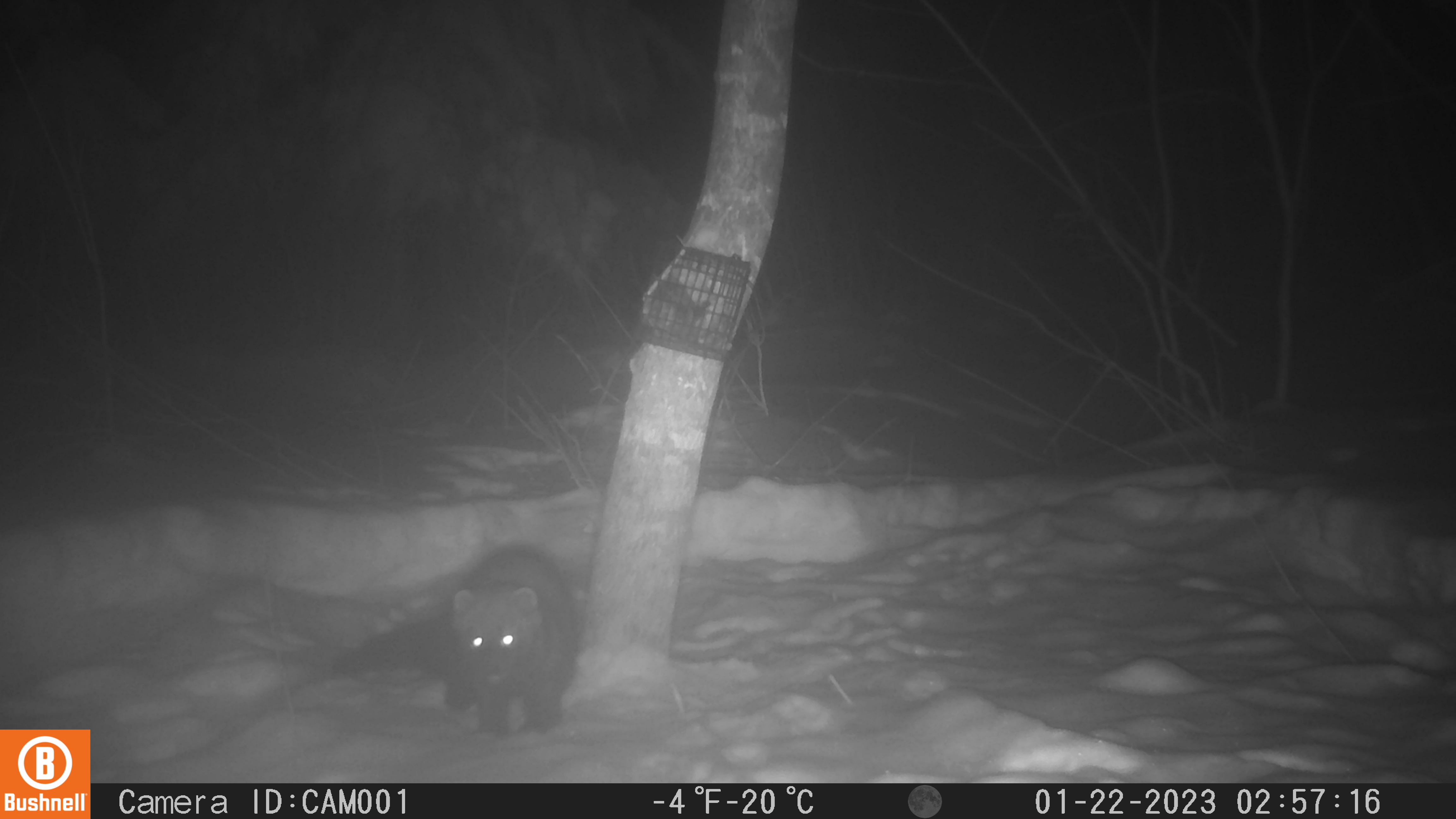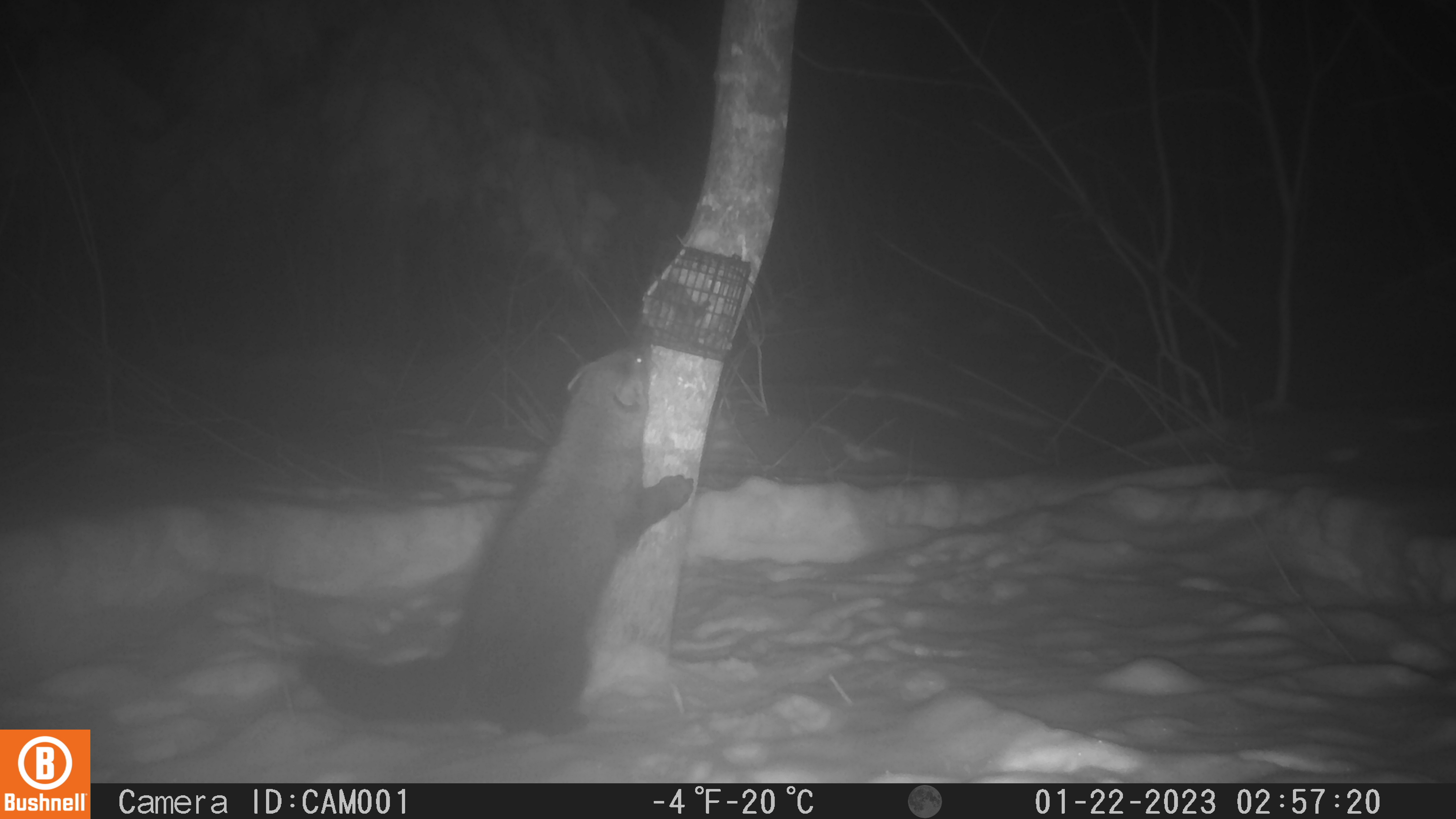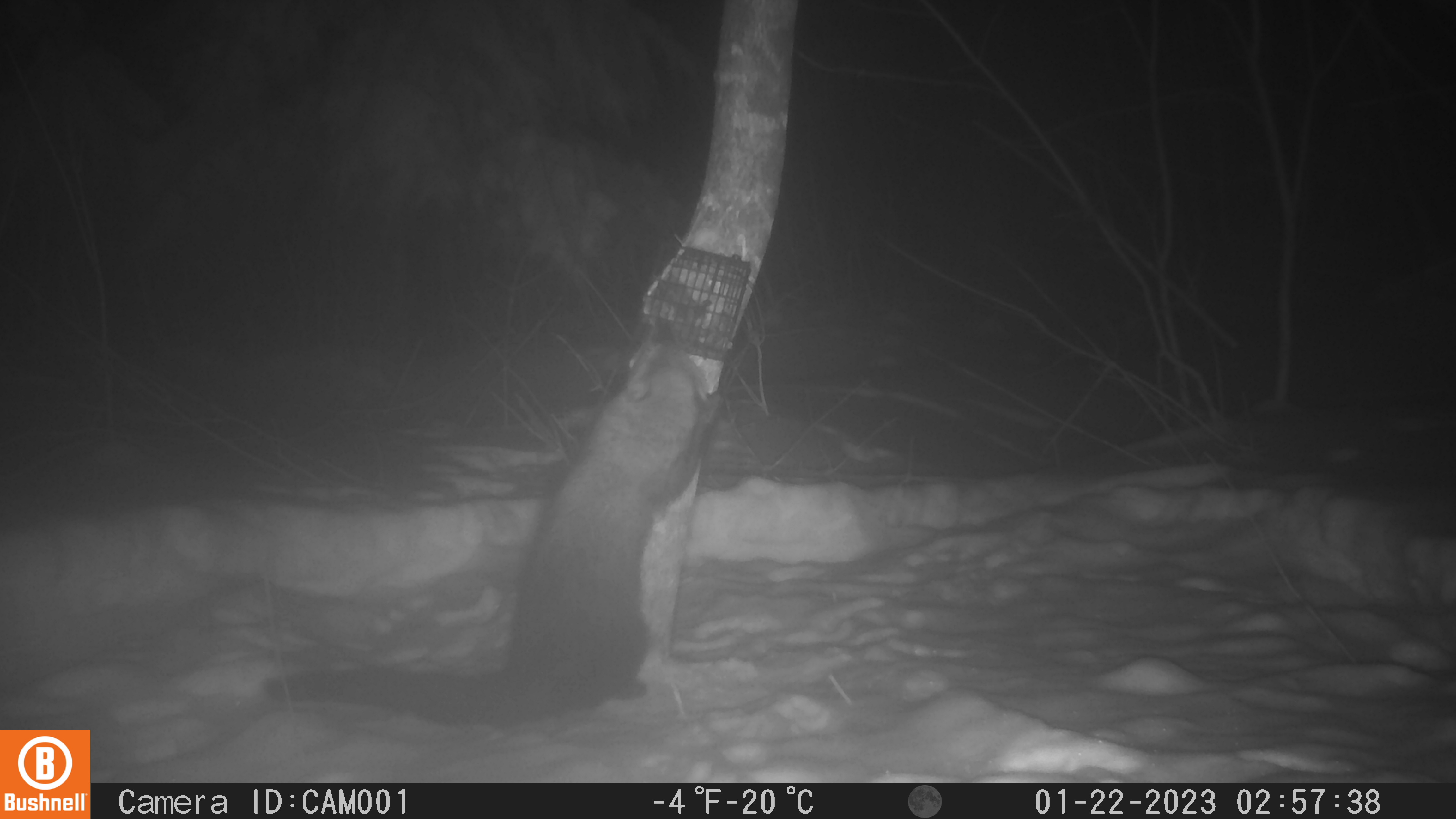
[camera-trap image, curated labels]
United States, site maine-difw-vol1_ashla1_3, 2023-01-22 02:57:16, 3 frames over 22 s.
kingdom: Animalia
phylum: Chordata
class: Mammalia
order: Carnivora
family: Mustelidae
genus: Pekania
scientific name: Pekania pennanti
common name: fisher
Fisher (Pekania pennanti).